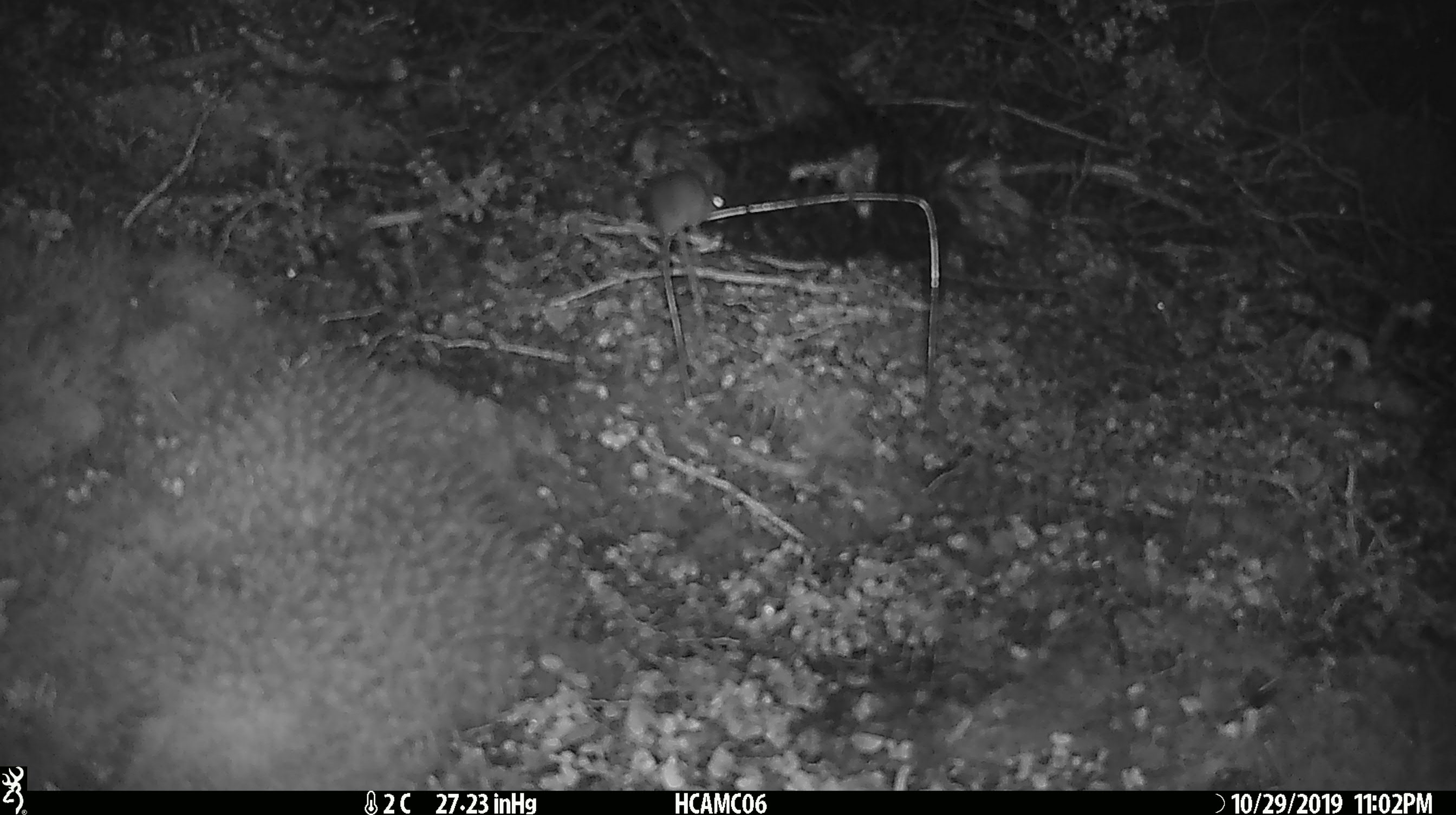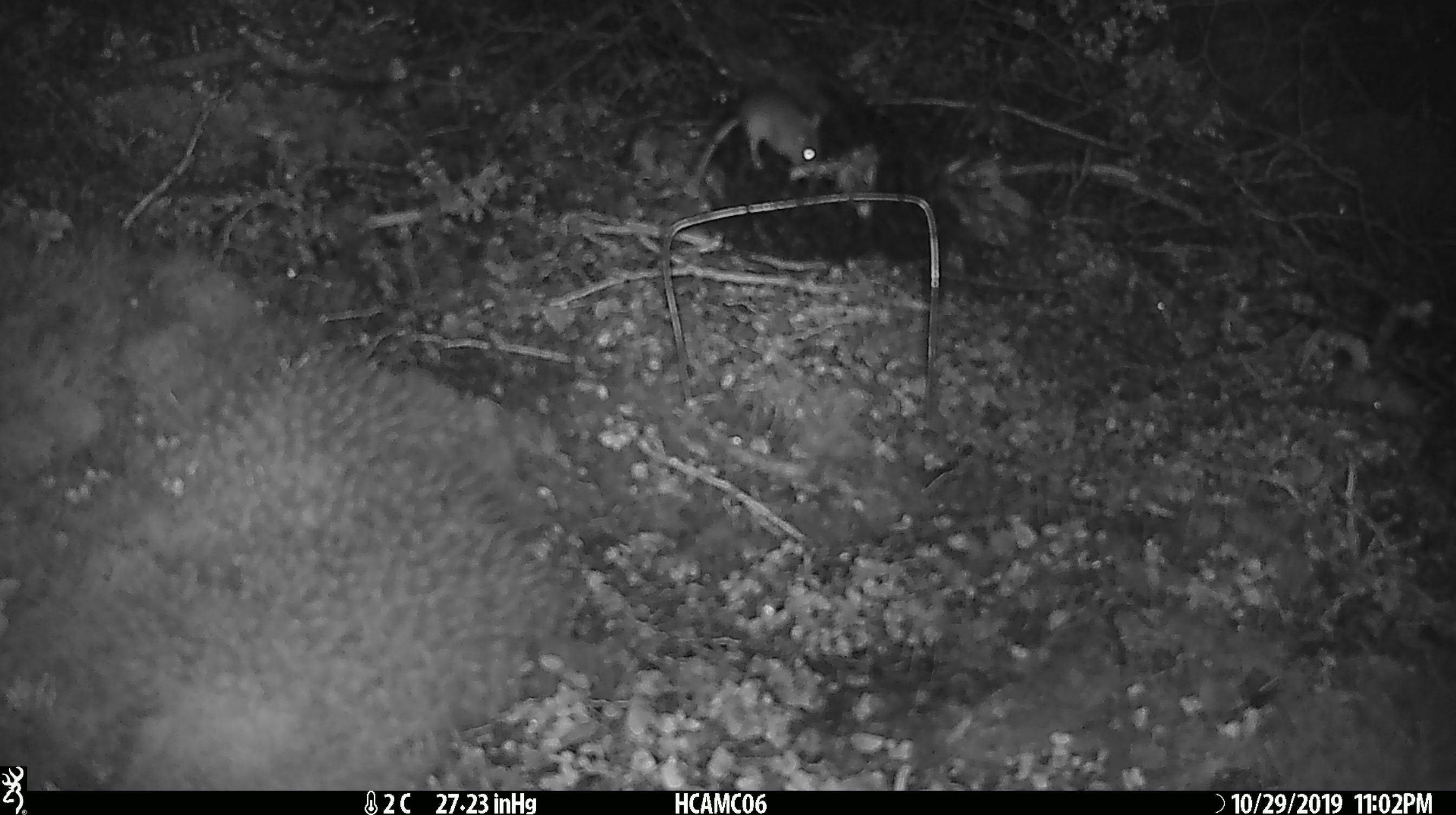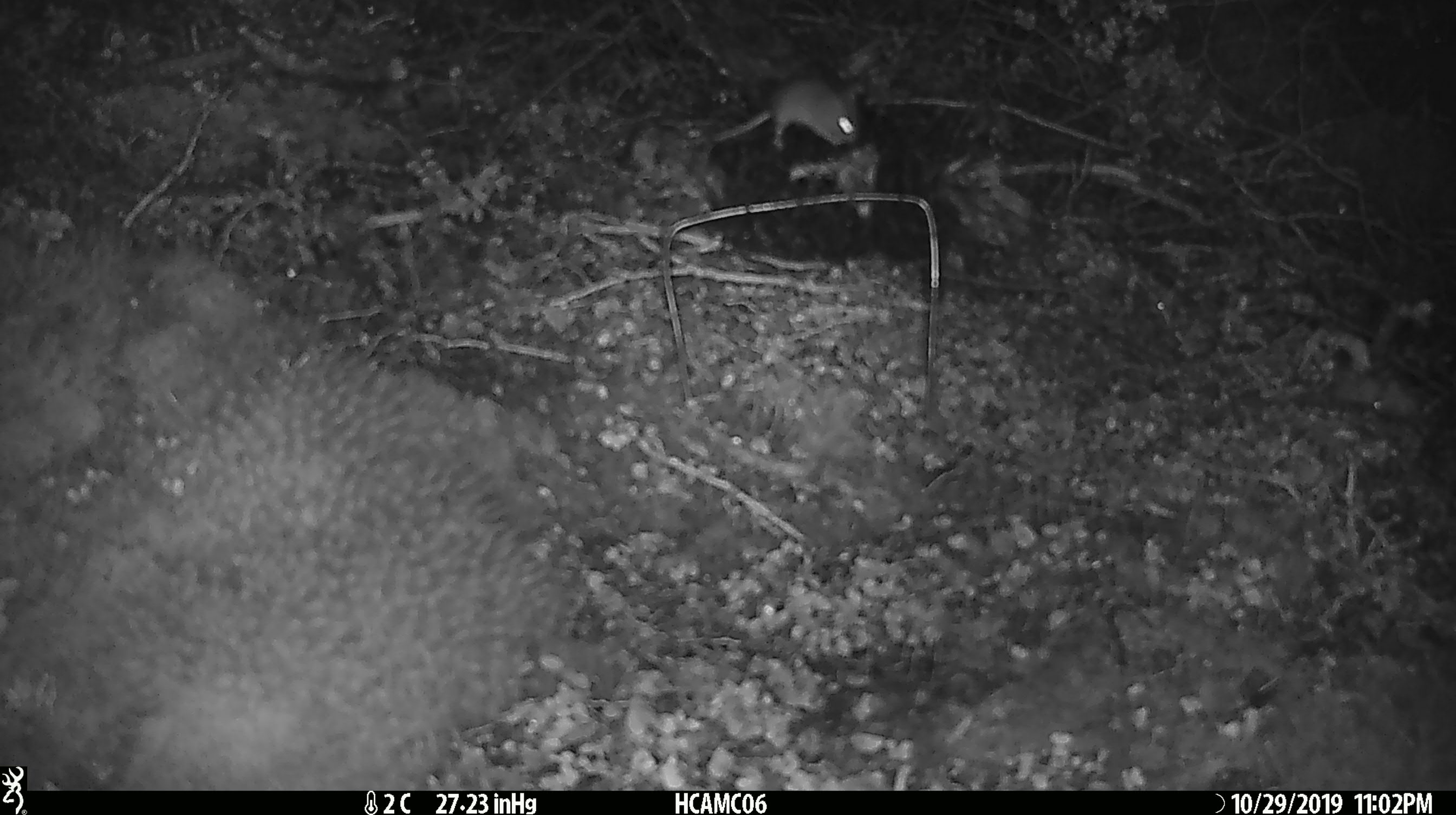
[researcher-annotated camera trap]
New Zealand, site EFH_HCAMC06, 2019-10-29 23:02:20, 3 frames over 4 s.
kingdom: Animalia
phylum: Chordata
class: Mammalia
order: Rodentia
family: Muridae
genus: Mus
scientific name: Mus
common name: mouse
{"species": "mouse (Mus)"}